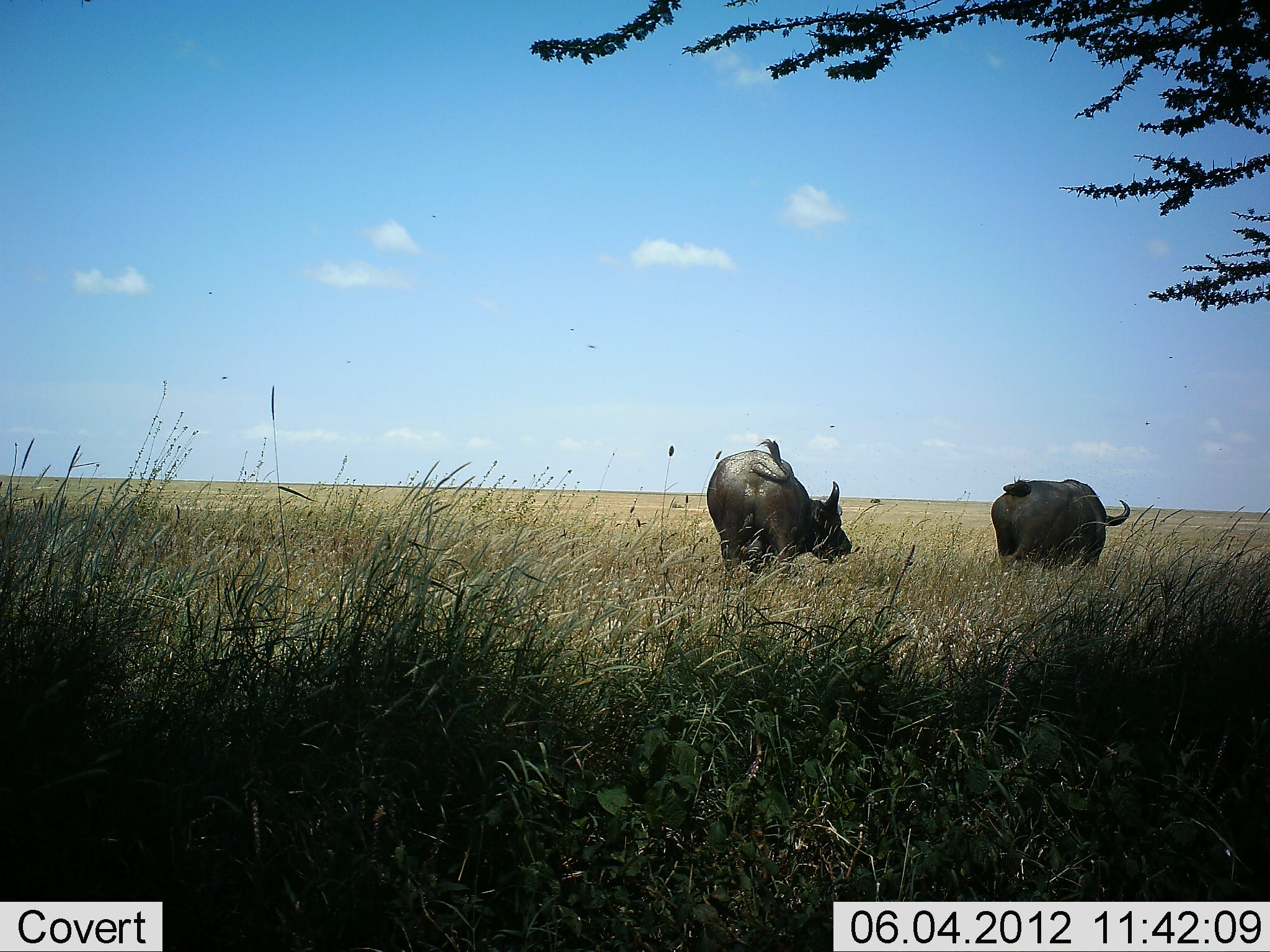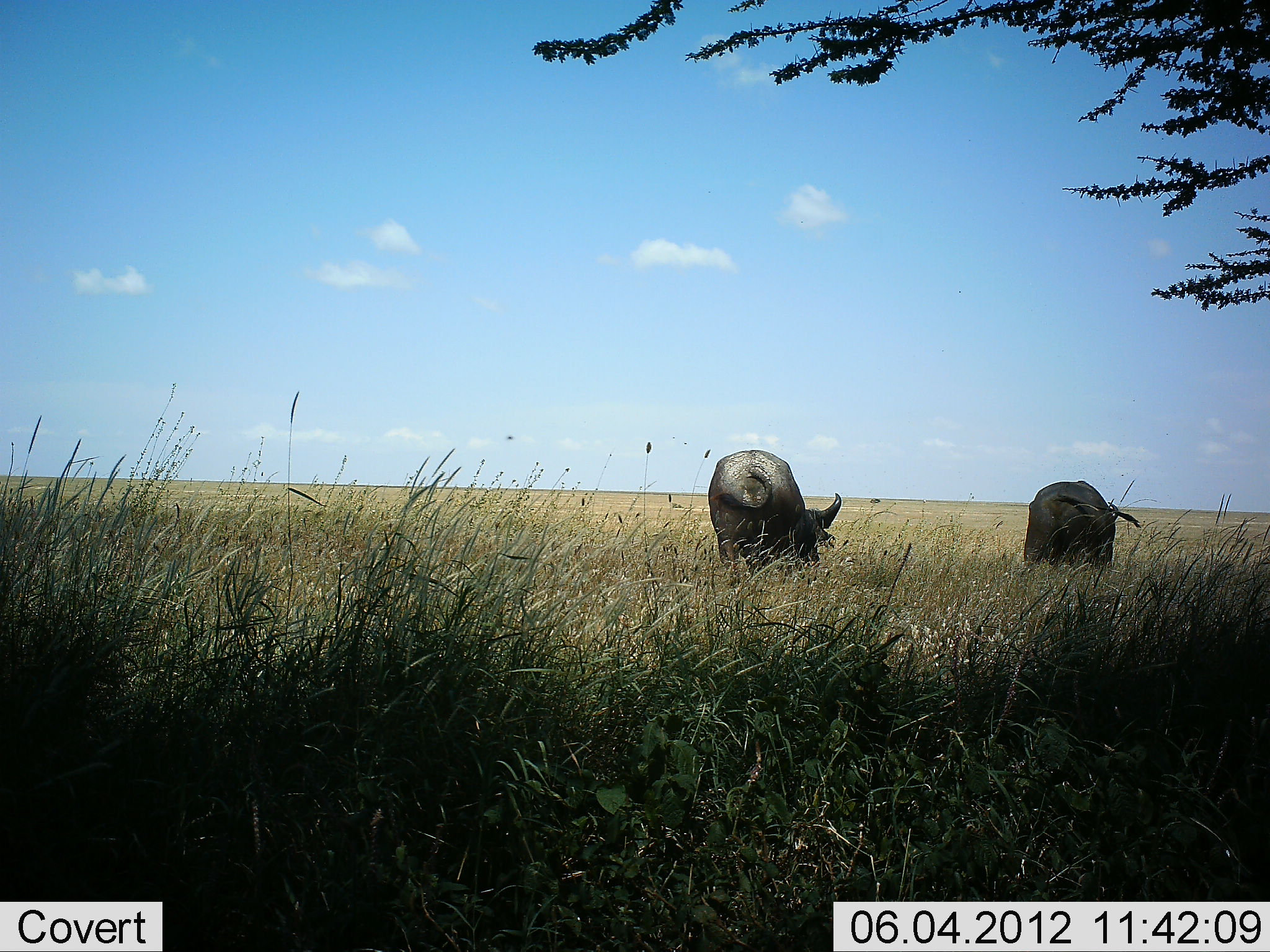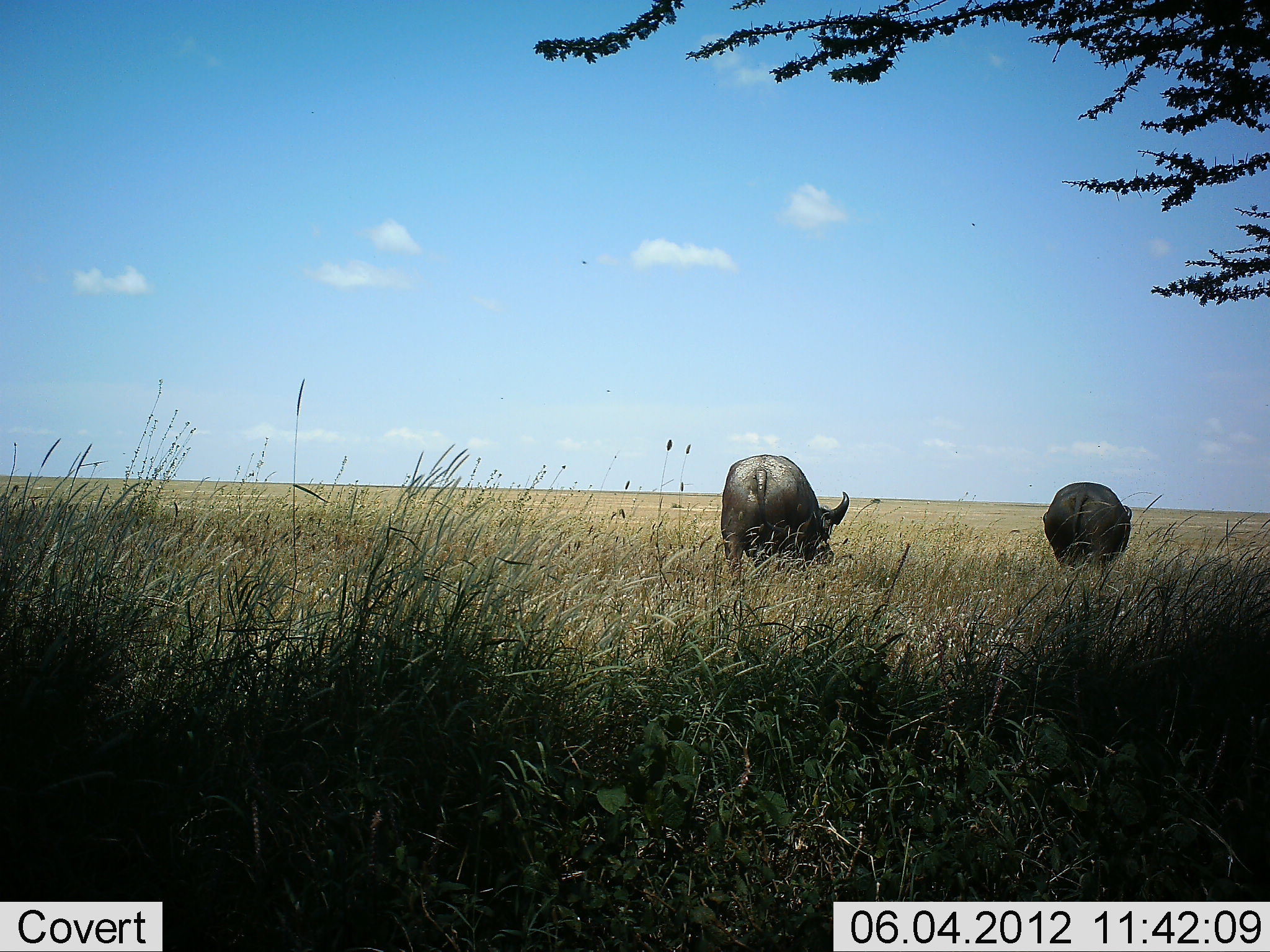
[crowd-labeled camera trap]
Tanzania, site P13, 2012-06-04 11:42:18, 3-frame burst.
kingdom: Animalia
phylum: Chordata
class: Mammalia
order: Artiodactyla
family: Bovidae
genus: Syncerus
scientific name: Syncerus caffer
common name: cape buffalo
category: buffalo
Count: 2.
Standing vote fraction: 40%.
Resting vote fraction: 0%.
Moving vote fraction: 20%.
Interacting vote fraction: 0%.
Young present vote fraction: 0%.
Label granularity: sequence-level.